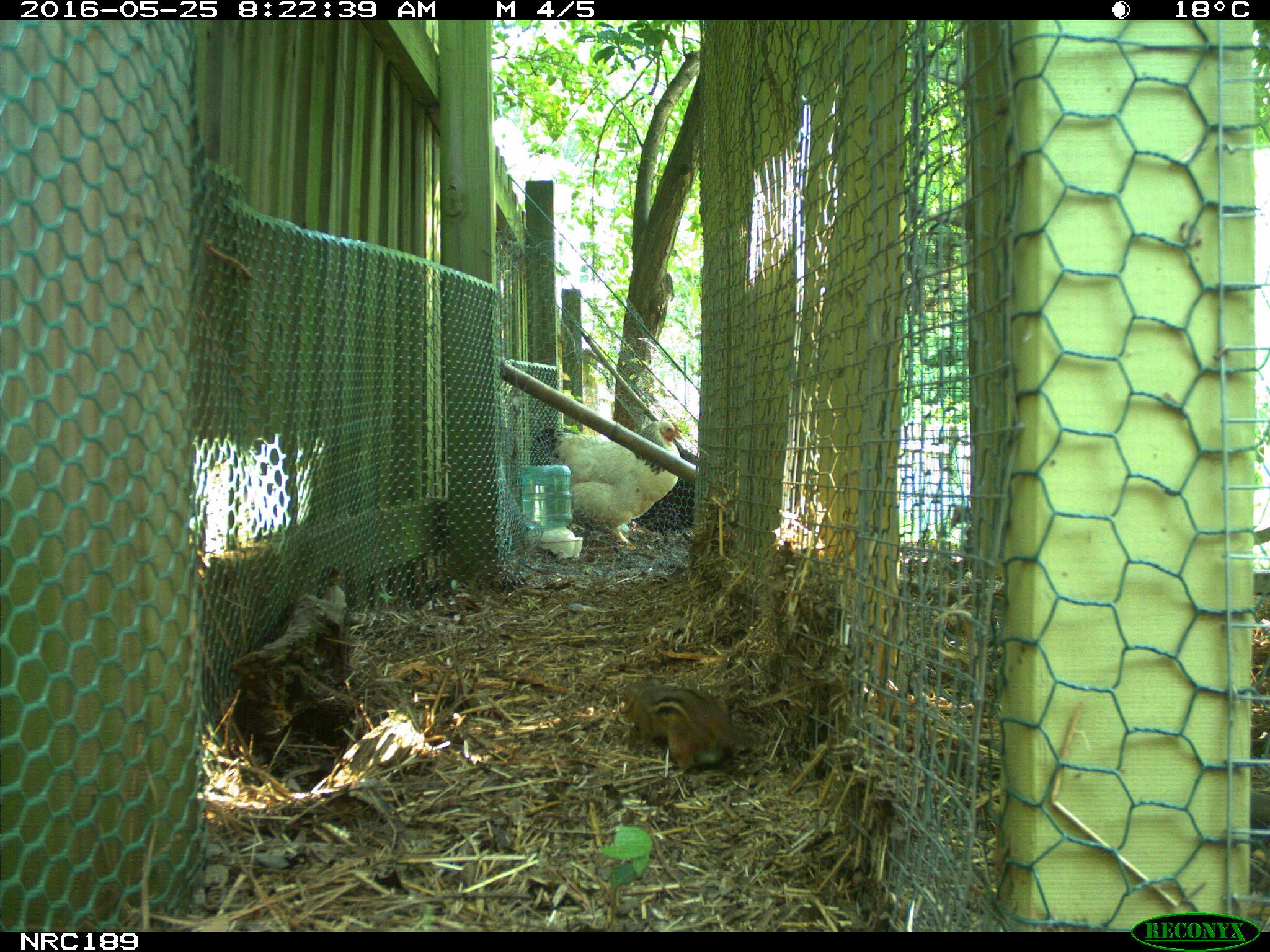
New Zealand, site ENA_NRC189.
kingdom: Animalia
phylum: Chordata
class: Aves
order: Galliformes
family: Phasianidae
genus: Gallus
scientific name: Gallus gallus domesticus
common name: chicken